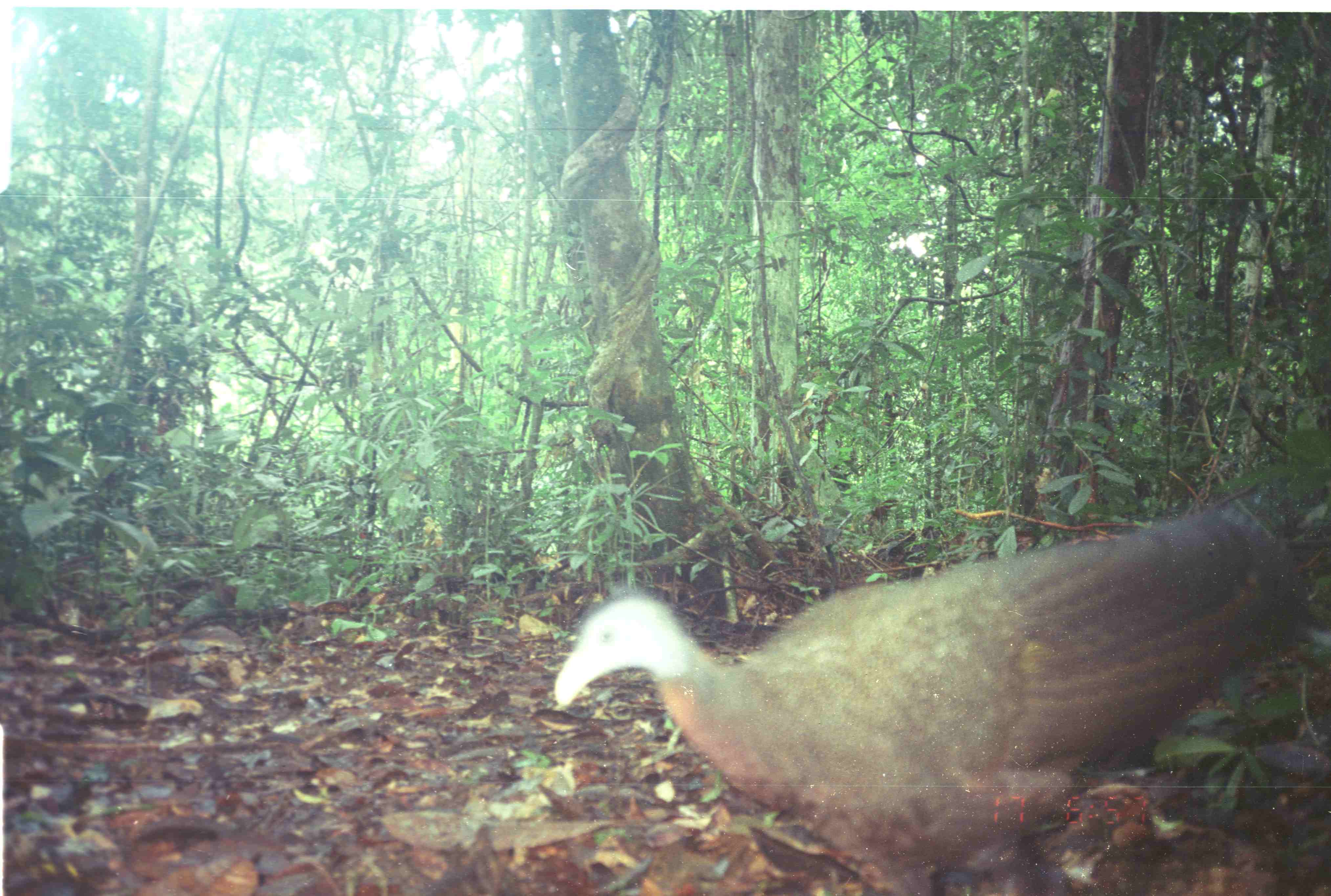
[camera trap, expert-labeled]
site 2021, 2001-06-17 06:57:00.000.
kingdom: Animalia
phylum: Chordata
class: Aves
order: Galliformes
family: Phasianidae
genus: Argusianus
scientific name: Argusianus argus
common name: great argus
Argusianus argus (great argus), count 1.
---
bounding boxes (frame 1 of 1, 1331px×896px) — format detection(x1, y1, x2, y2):
argusianus argus: detection(554, 501, 1305, 896)